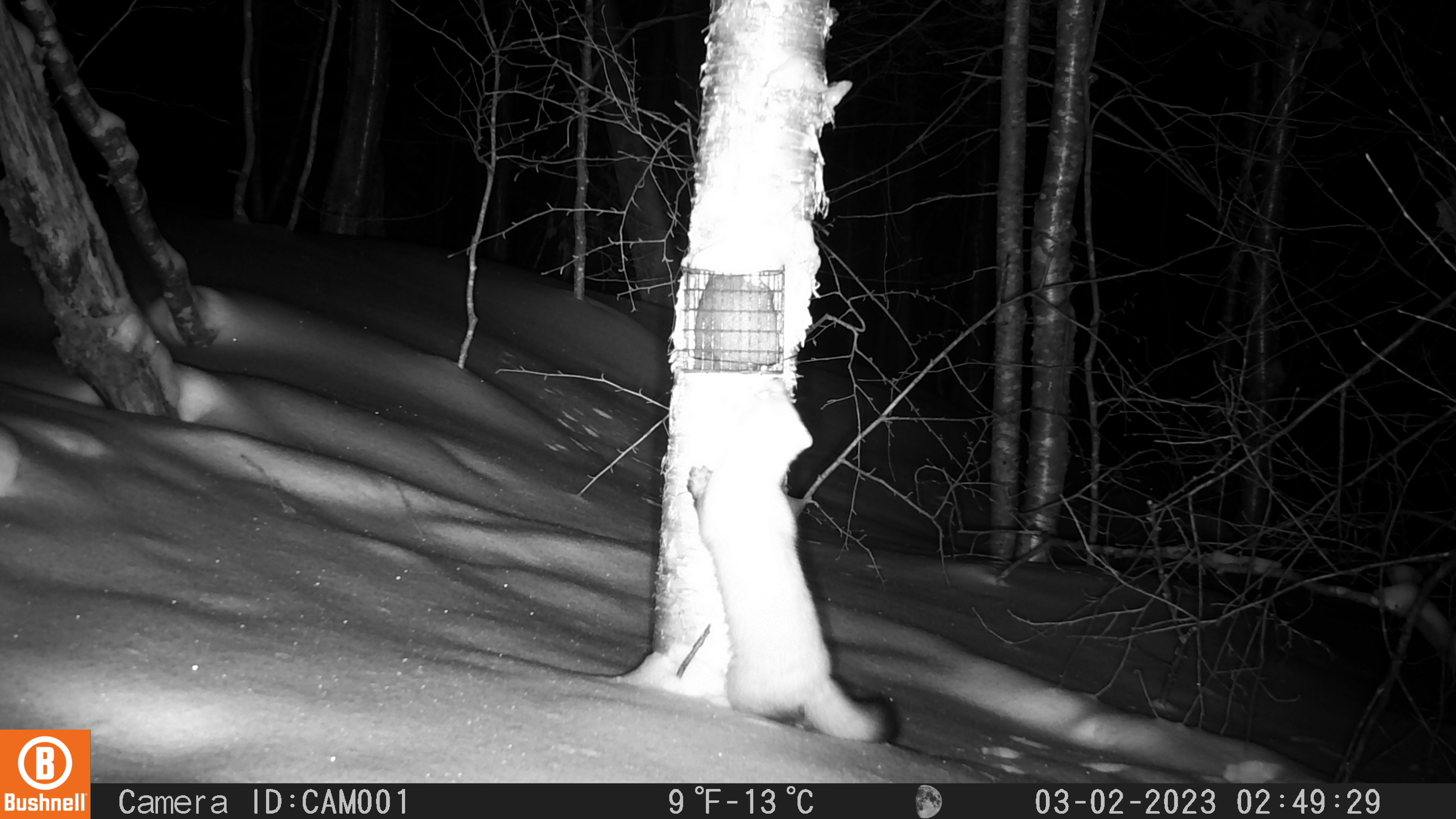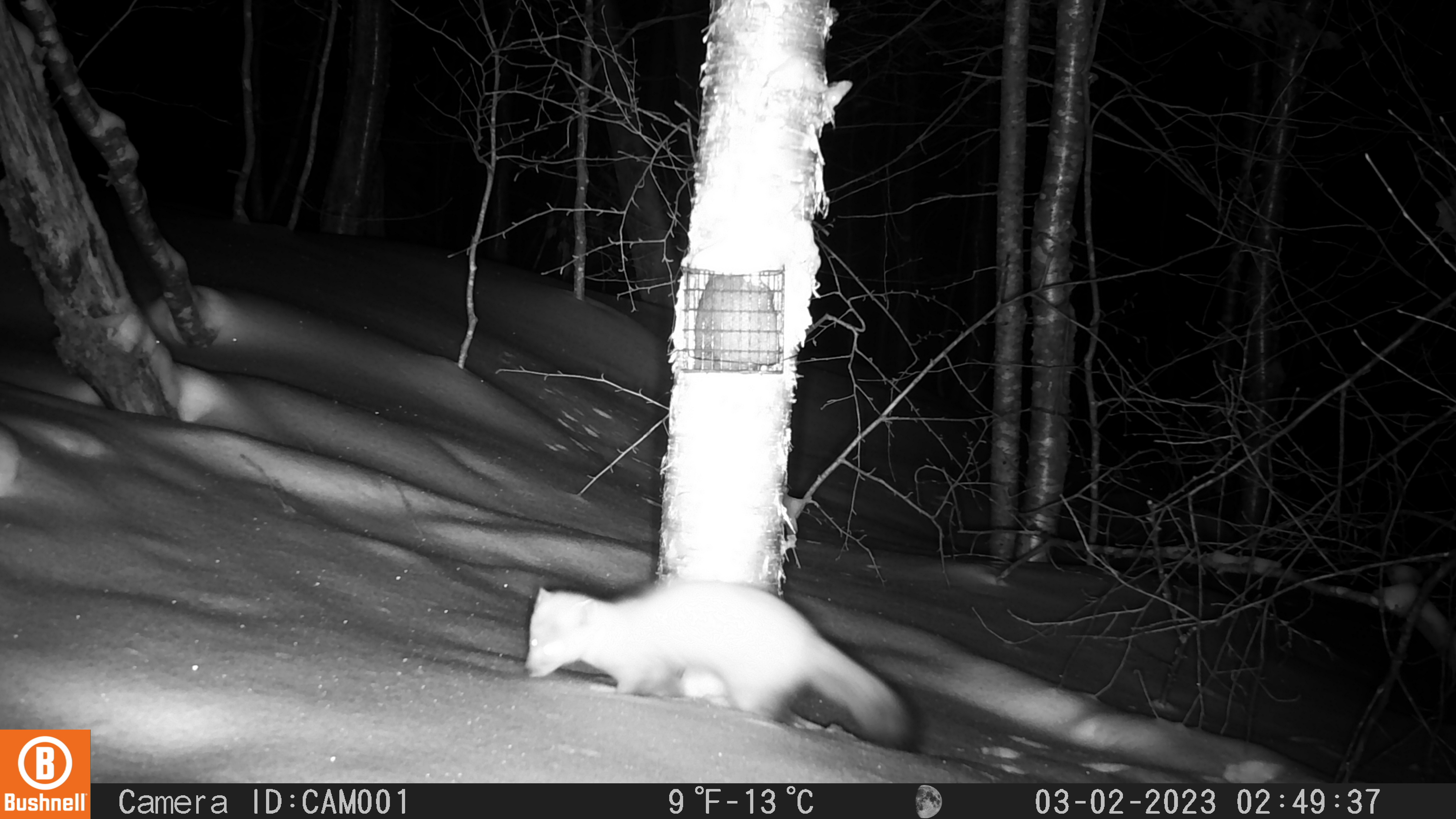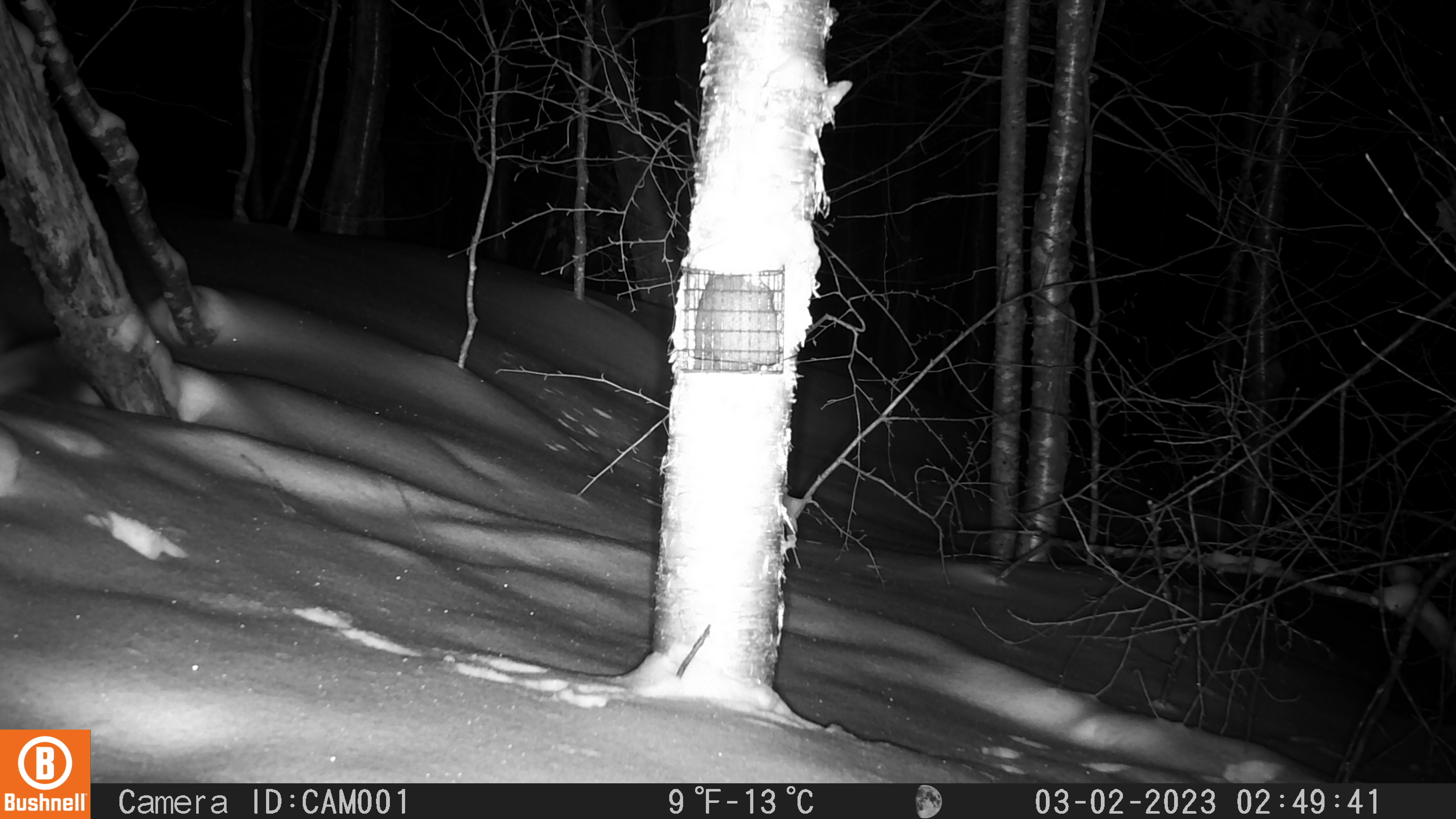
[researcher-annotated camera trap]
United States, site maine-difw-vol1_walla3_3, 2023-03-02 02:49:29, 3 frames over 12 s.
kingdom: Animalia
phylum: Chordata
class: Mammalia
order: Carnivora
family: Mustelidae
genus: Martes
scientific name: Martes americana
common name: american marten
American marten (Martes americana).